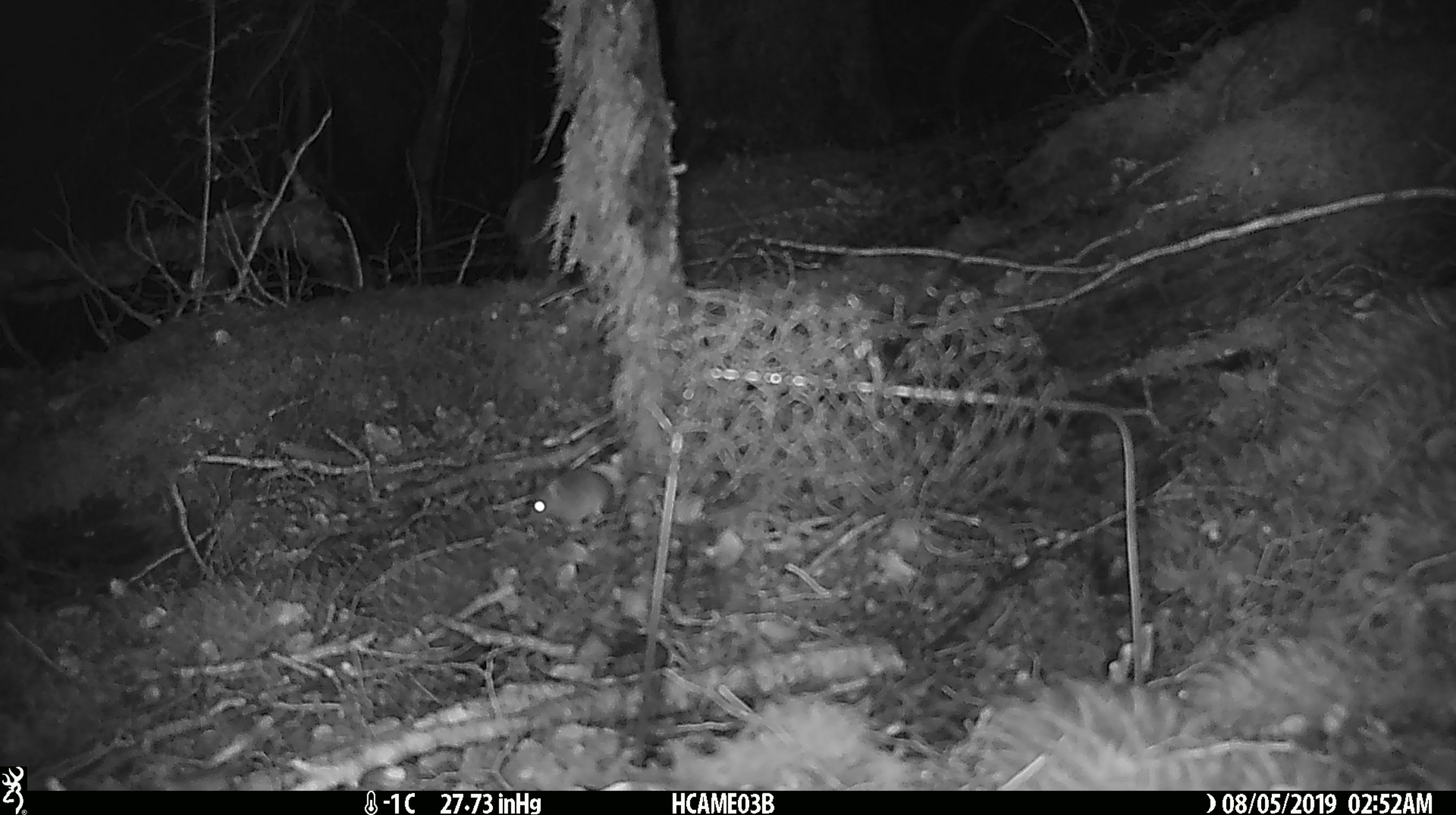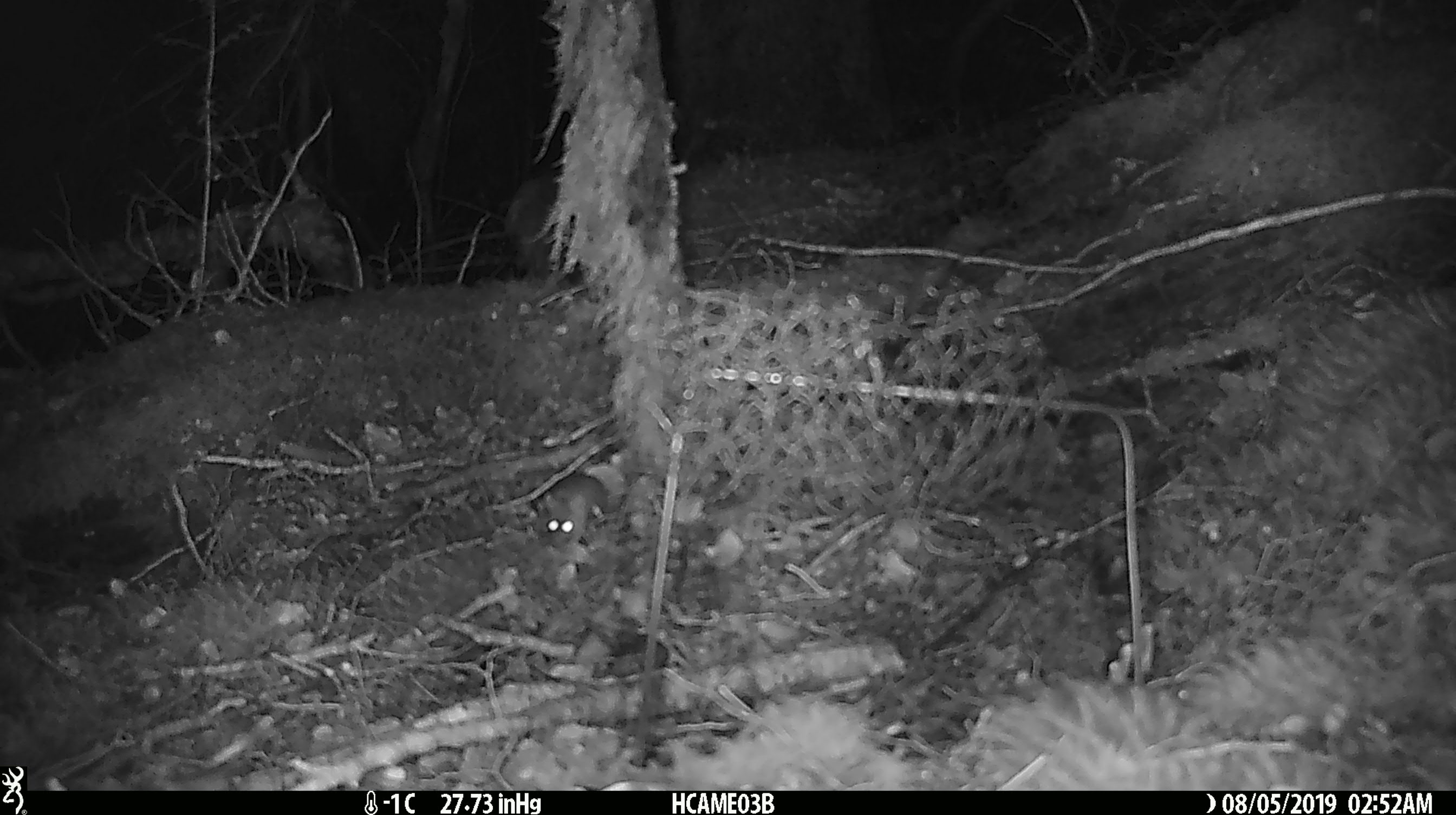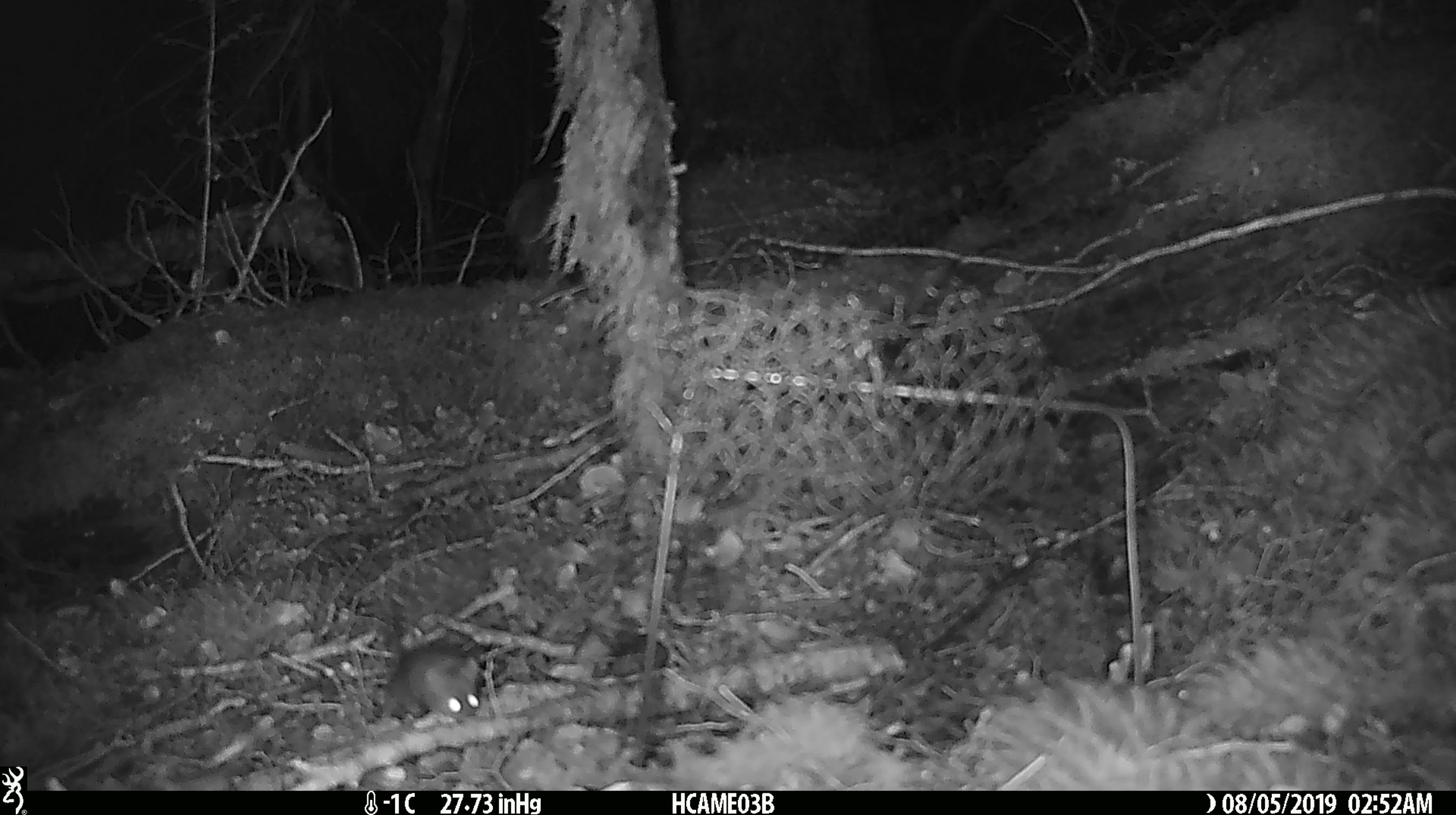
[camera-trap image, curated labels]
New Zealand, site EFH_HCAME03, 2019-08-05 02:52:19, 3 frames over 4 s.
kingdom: Animalia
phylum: Chordata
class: Mammalia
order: Rodentia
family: Muridae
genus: Mus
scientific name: Mus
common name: mouse